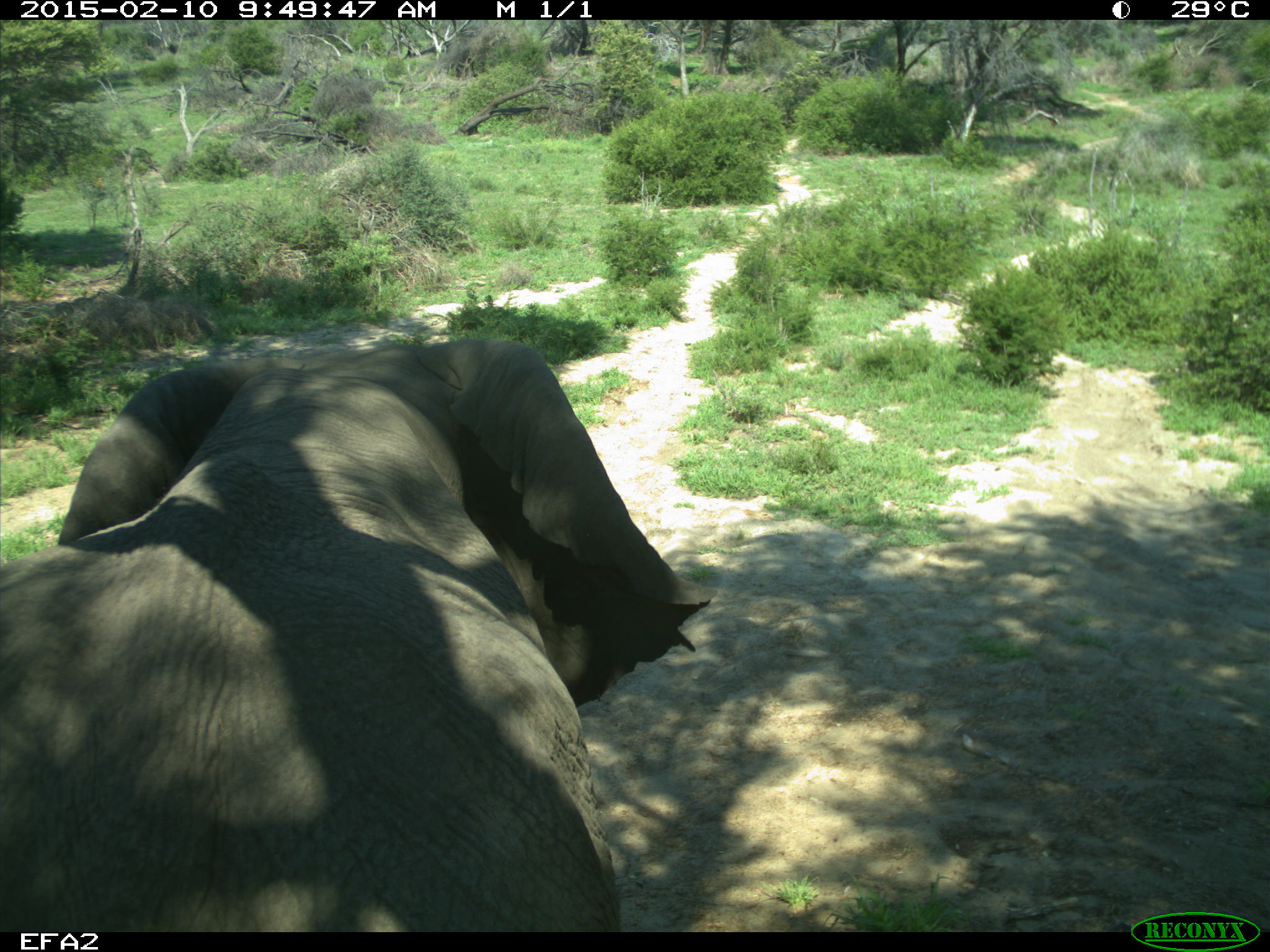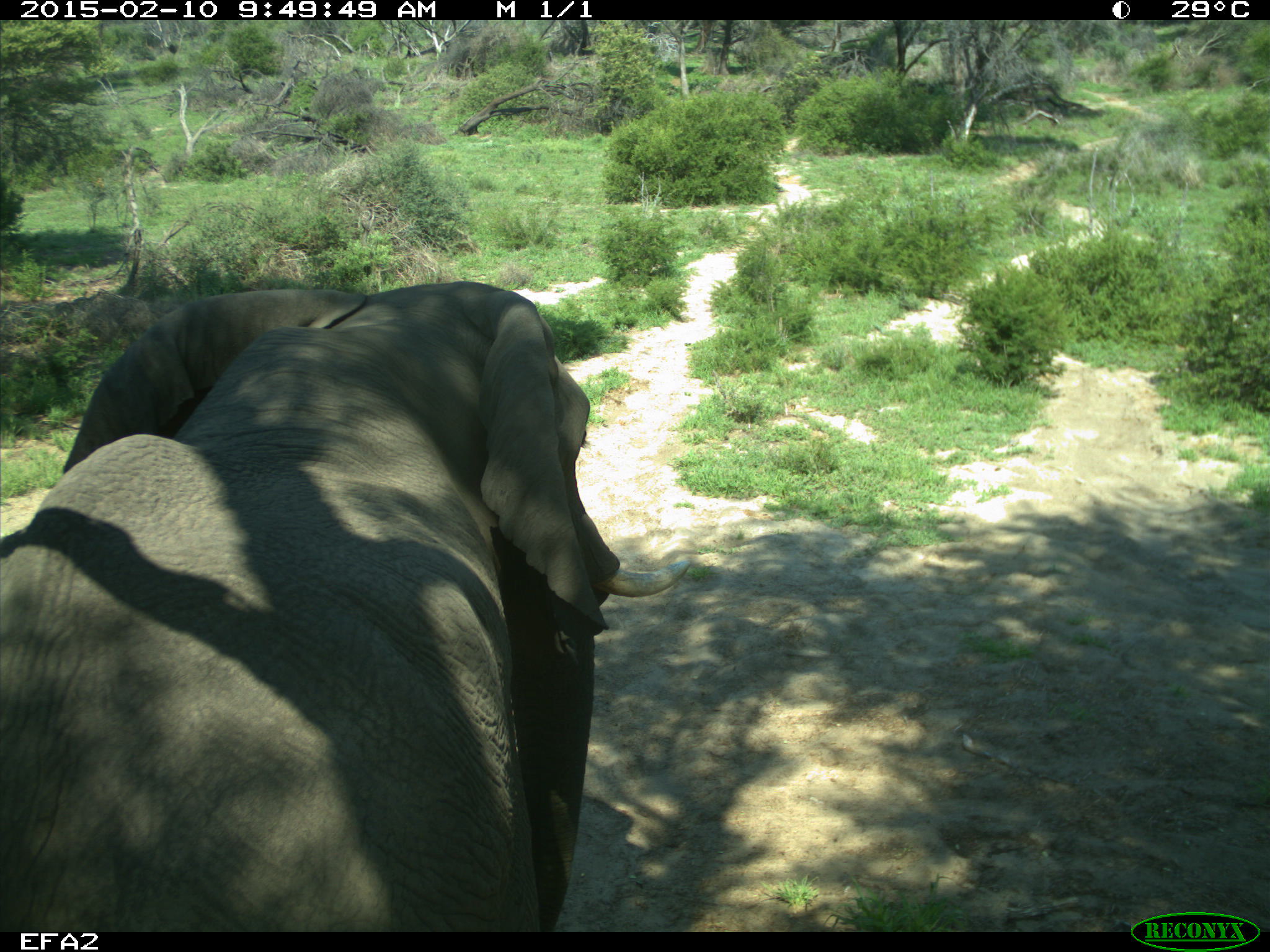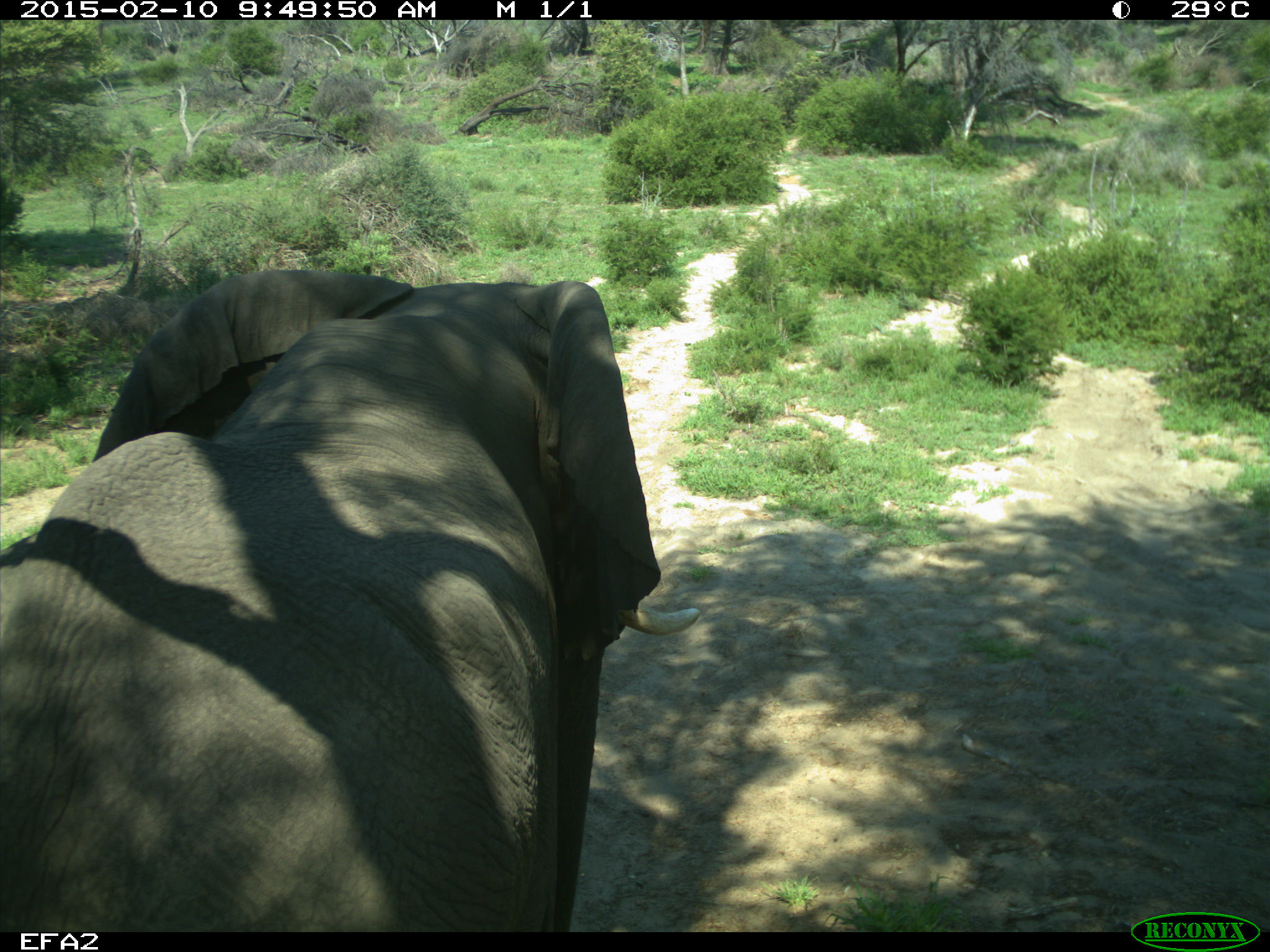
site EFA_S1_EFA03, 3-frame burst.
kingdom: Animalia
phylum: Chordata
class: Mammalia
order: Proboscidea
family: Elephantidae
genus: Loxodonta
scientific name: Loxodonta africana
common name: african bush elephant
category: elephant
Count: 1.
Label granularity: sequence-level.